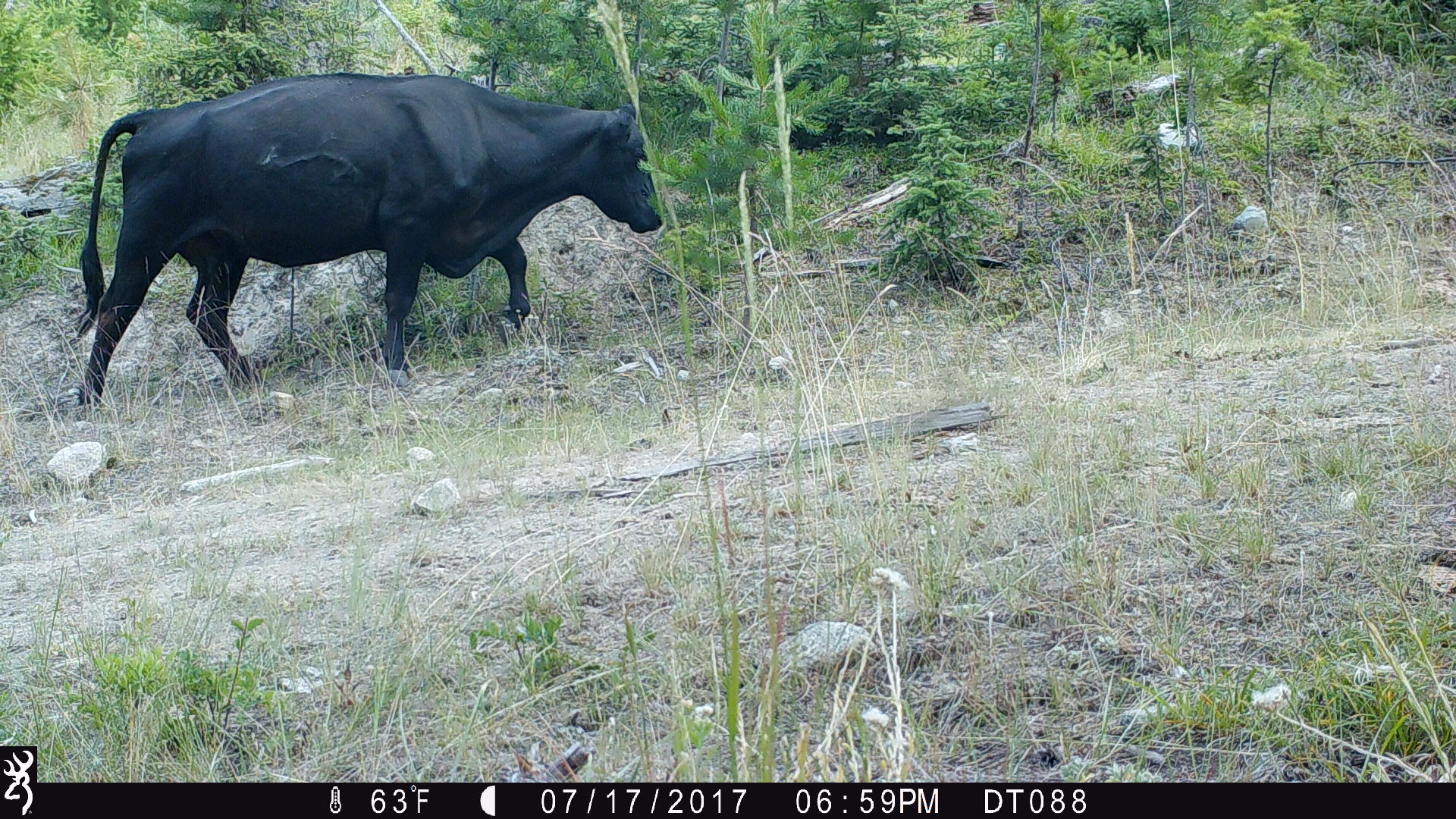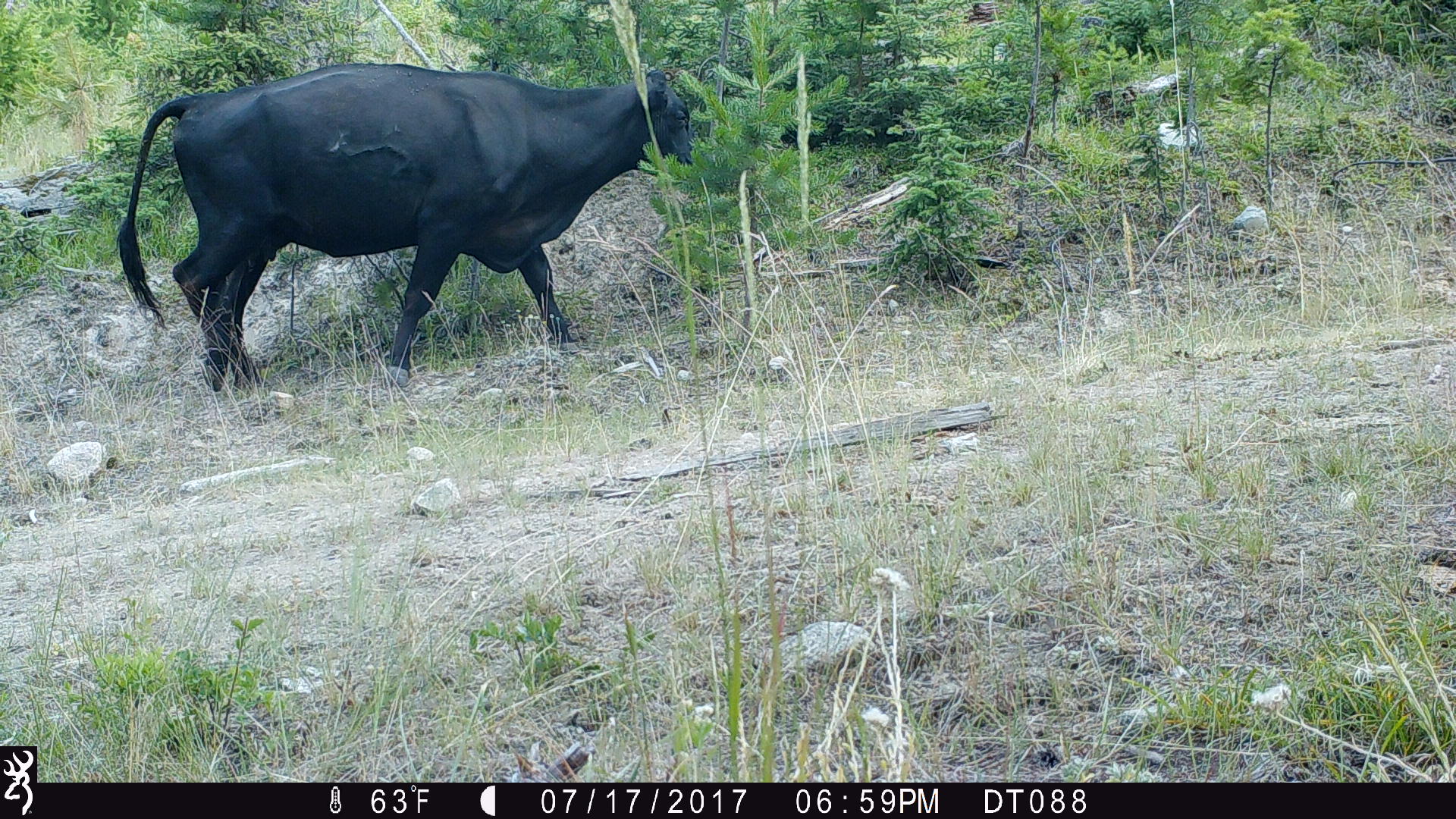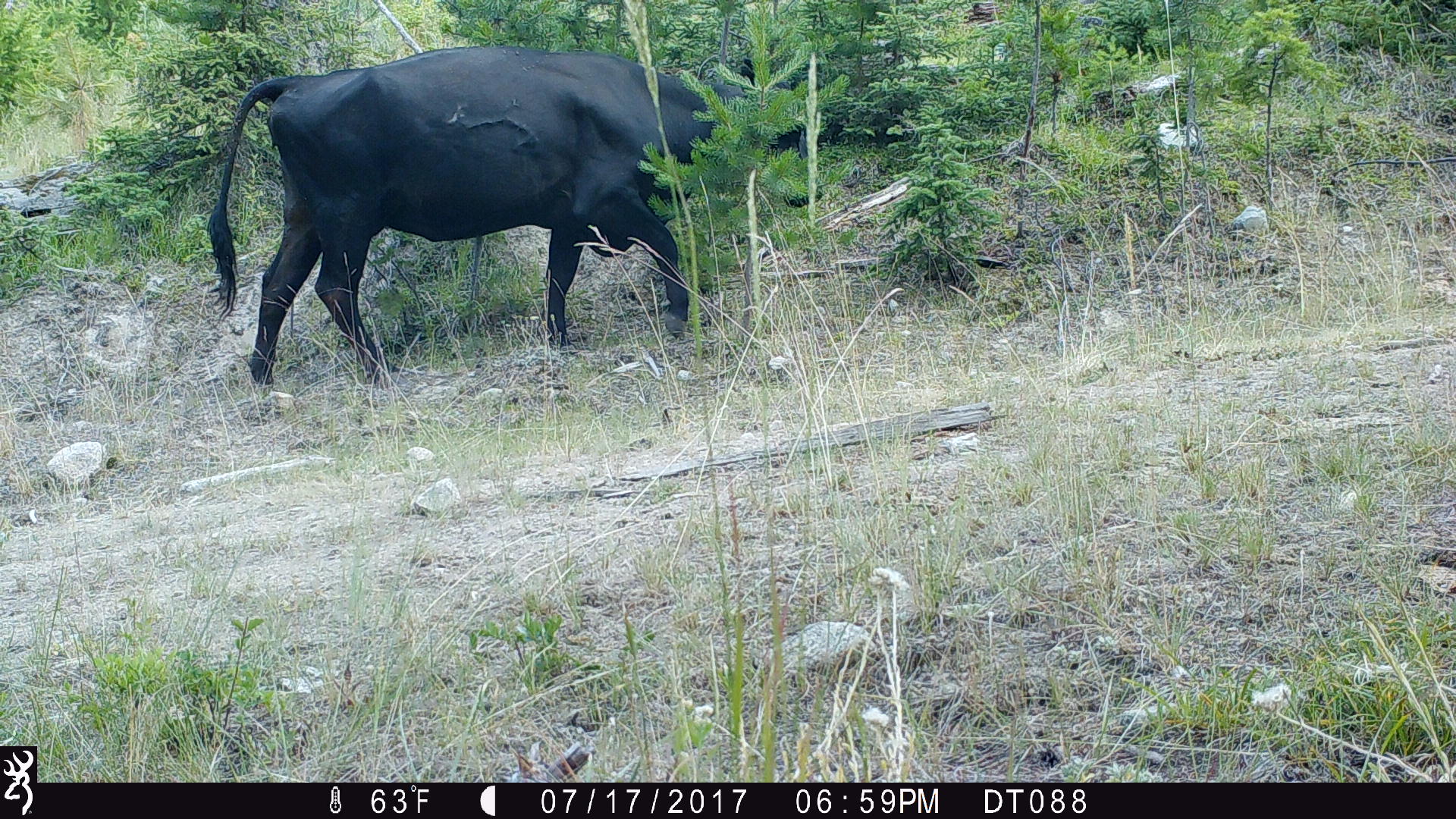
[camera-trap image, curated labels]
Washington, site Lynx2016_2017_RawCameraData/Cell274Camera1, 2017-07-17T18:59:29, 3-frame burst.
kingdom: Animalia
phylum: Chordata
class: Mammalia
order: Artiodactyla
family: Bovidae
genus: Bos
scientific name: Bos taurus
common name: domestic cattle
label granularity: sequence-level